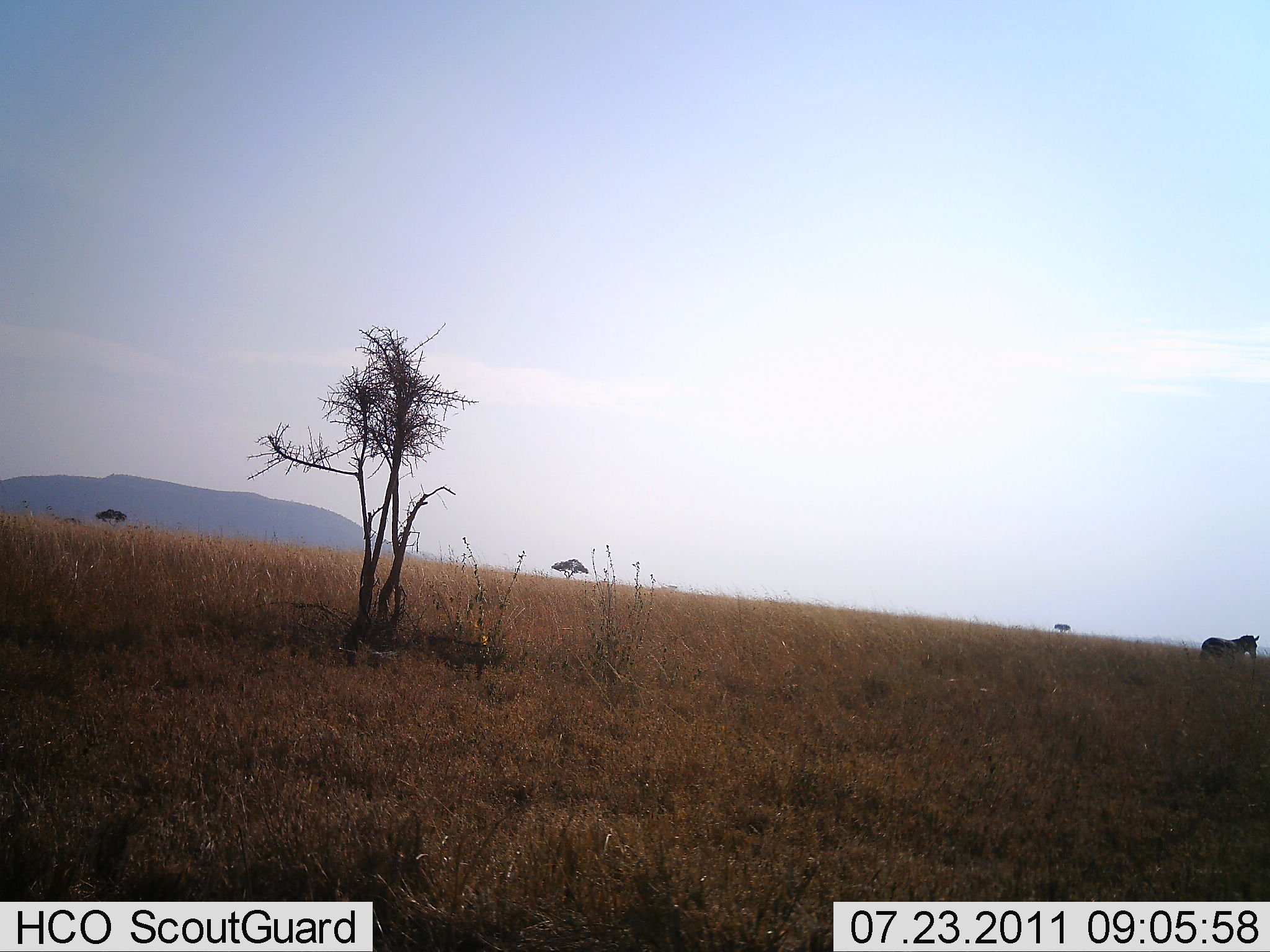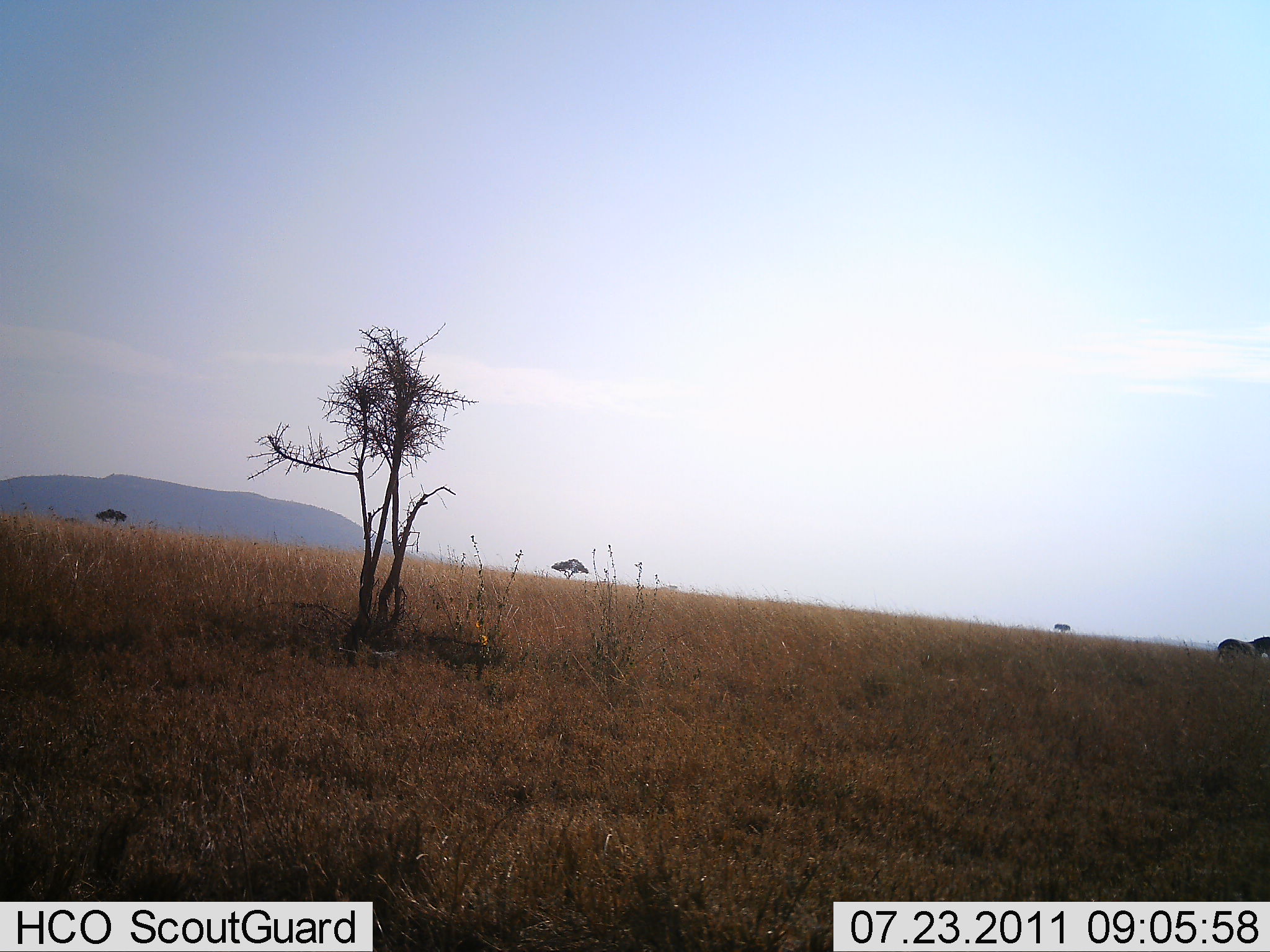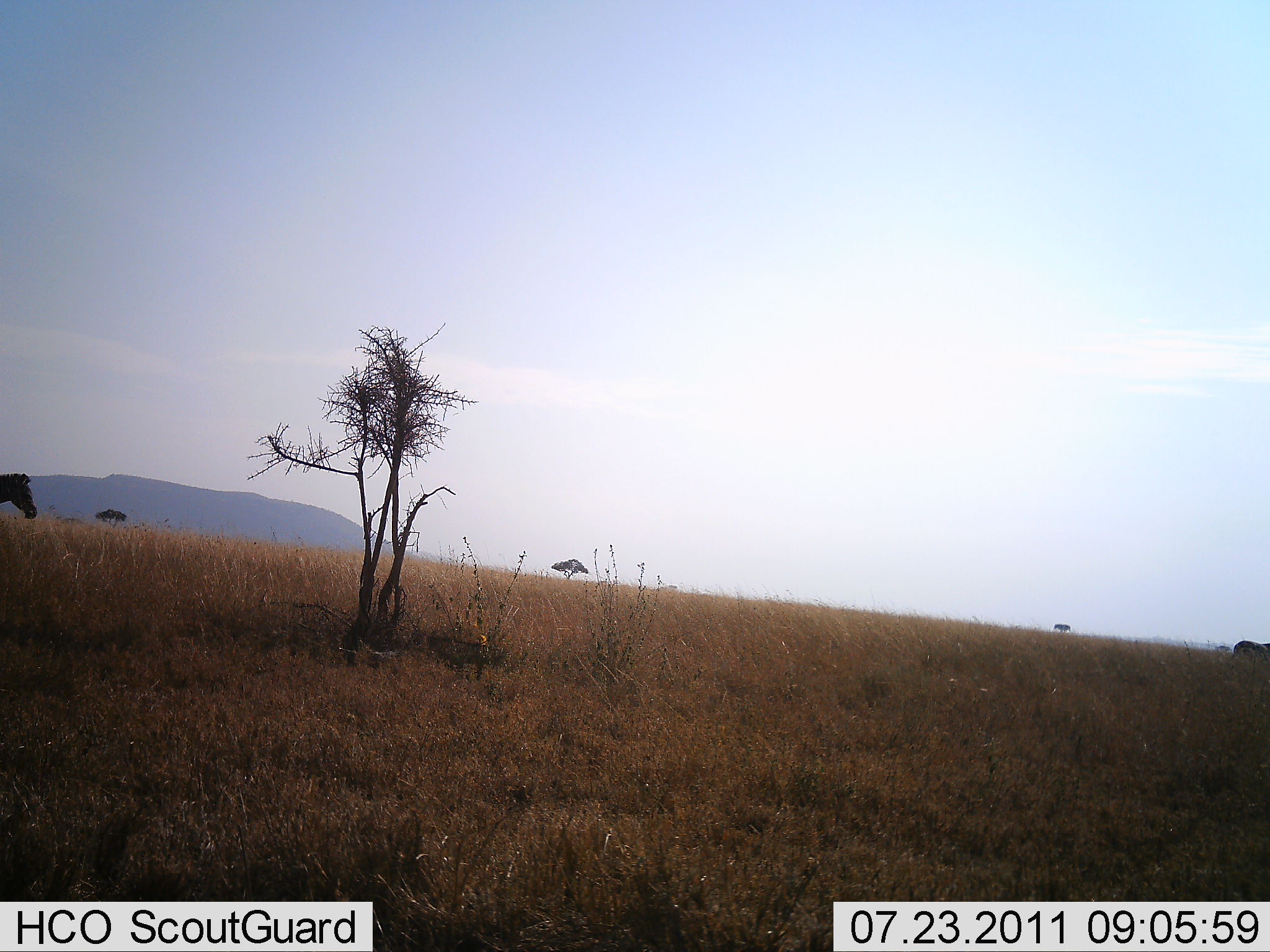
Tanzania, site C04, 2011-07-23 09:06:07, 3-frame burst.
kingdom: Animalia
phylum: Chordata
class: Mammalia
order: Perissodactyla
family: Equidae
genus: Equus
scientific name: Equus quagga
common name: plains zebra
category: zebra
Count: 2.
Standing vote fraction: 27%.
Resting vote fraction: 9%.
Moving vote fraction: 91%.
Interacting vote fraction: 0%.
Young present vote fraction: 0%.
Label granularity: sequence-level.